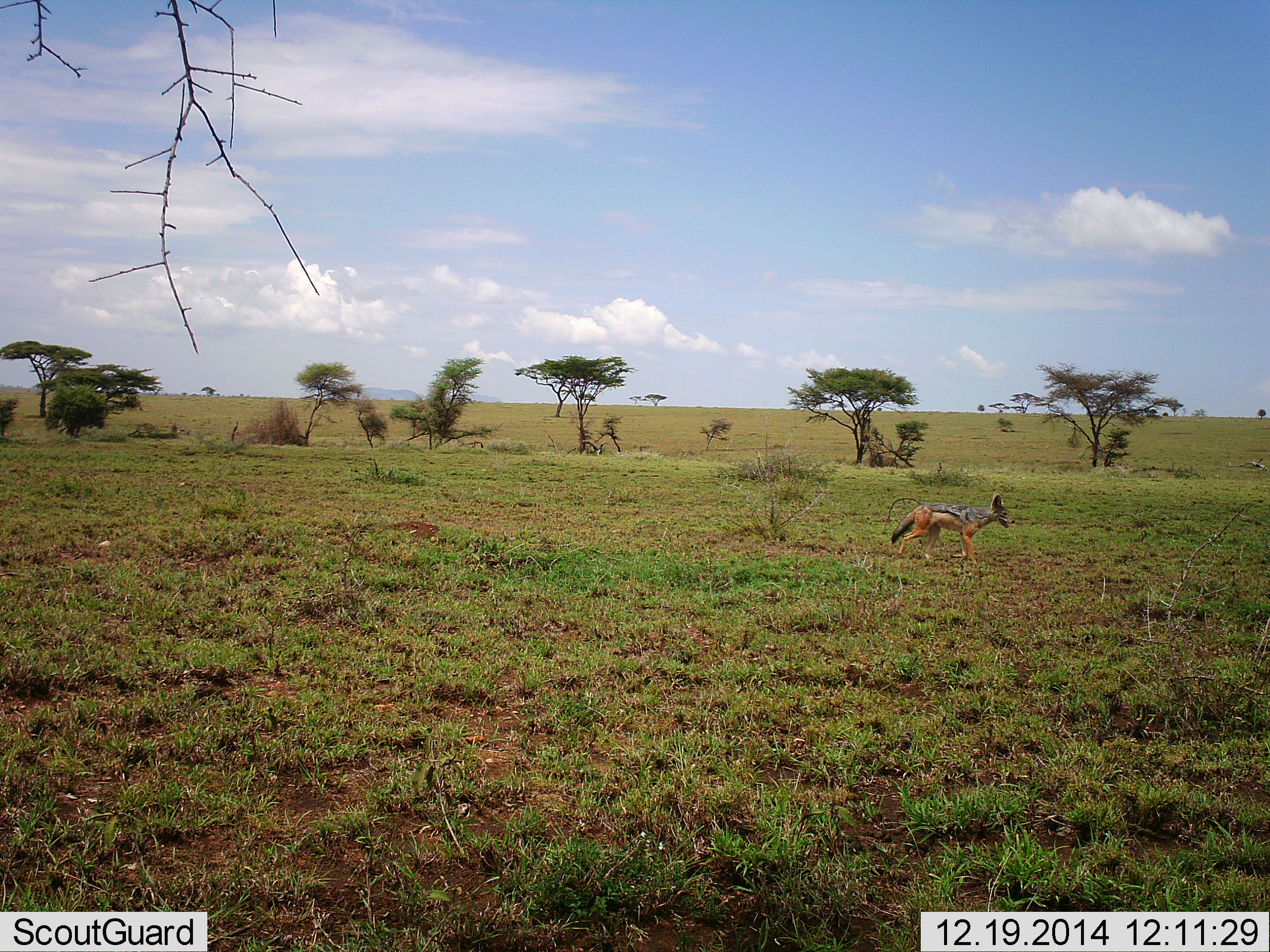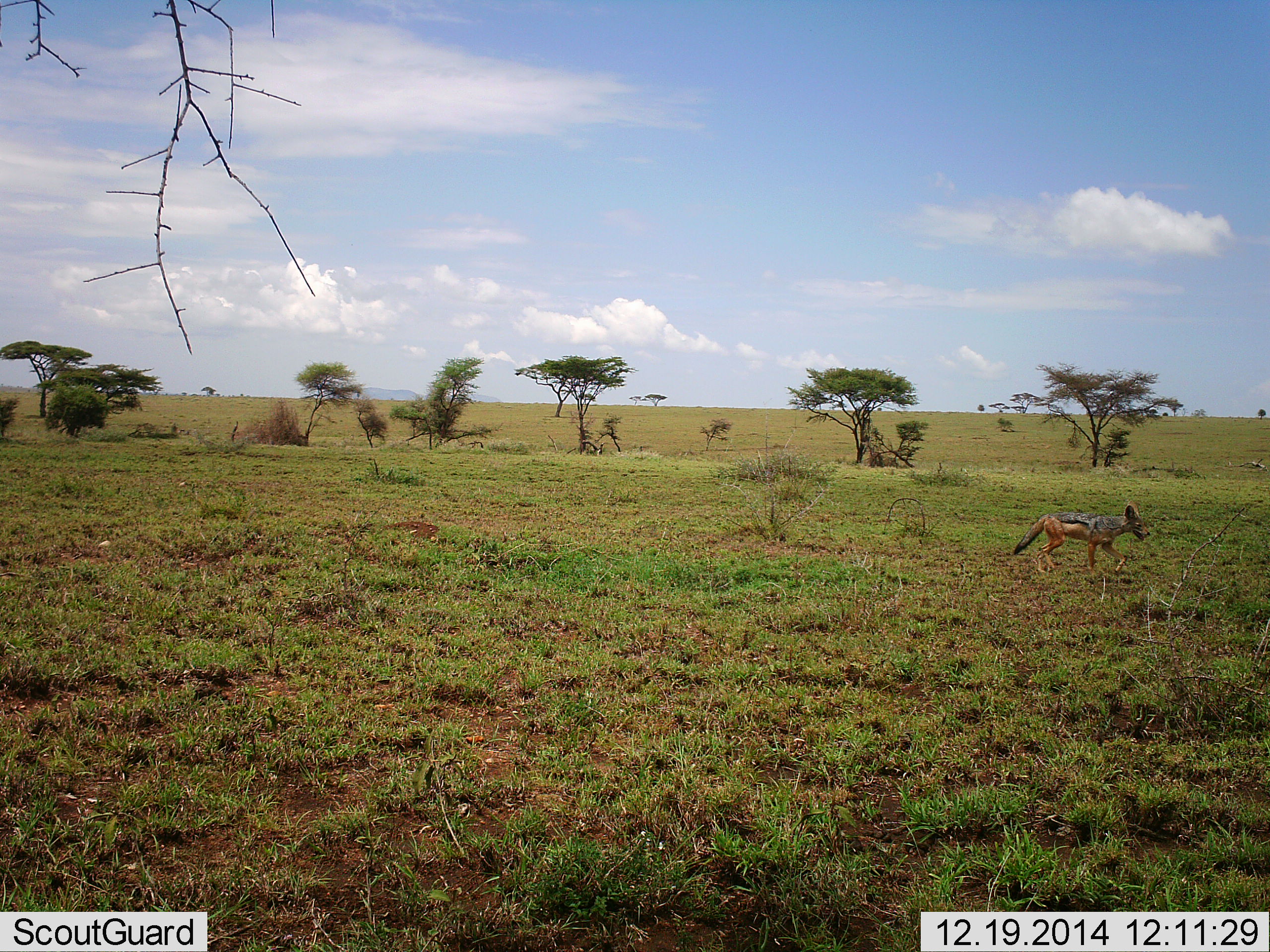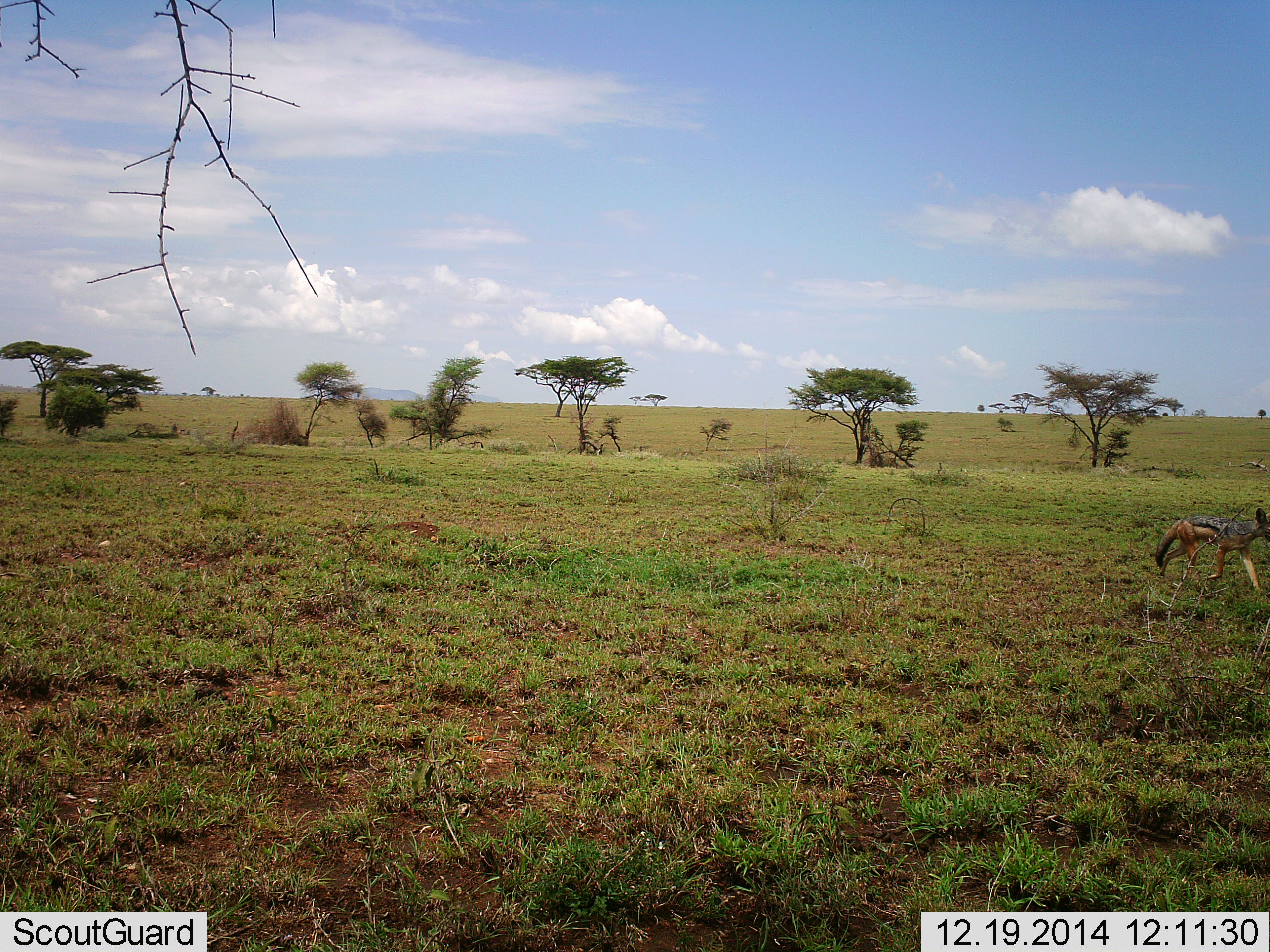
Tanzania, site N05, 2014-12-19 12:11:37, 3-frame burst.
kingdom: Animalia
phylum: Chordata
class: Mammalia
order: Carnivora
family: Canidae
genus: Lupulella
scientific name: Lupulella mesomelas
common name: black-backed jackal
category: jackal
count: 1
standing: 10%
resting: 0%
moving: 90%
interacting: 0%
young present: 0%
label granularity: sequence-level